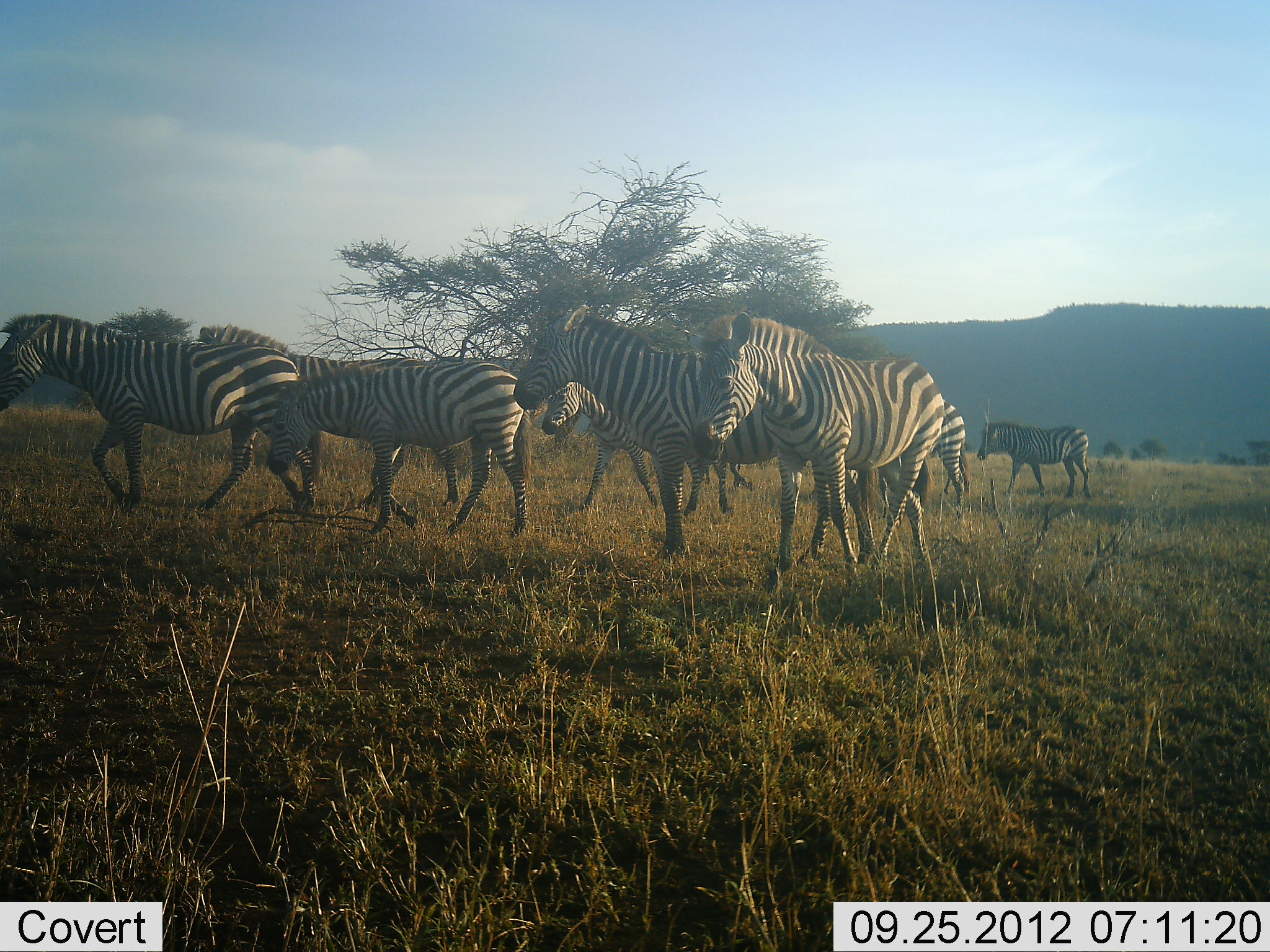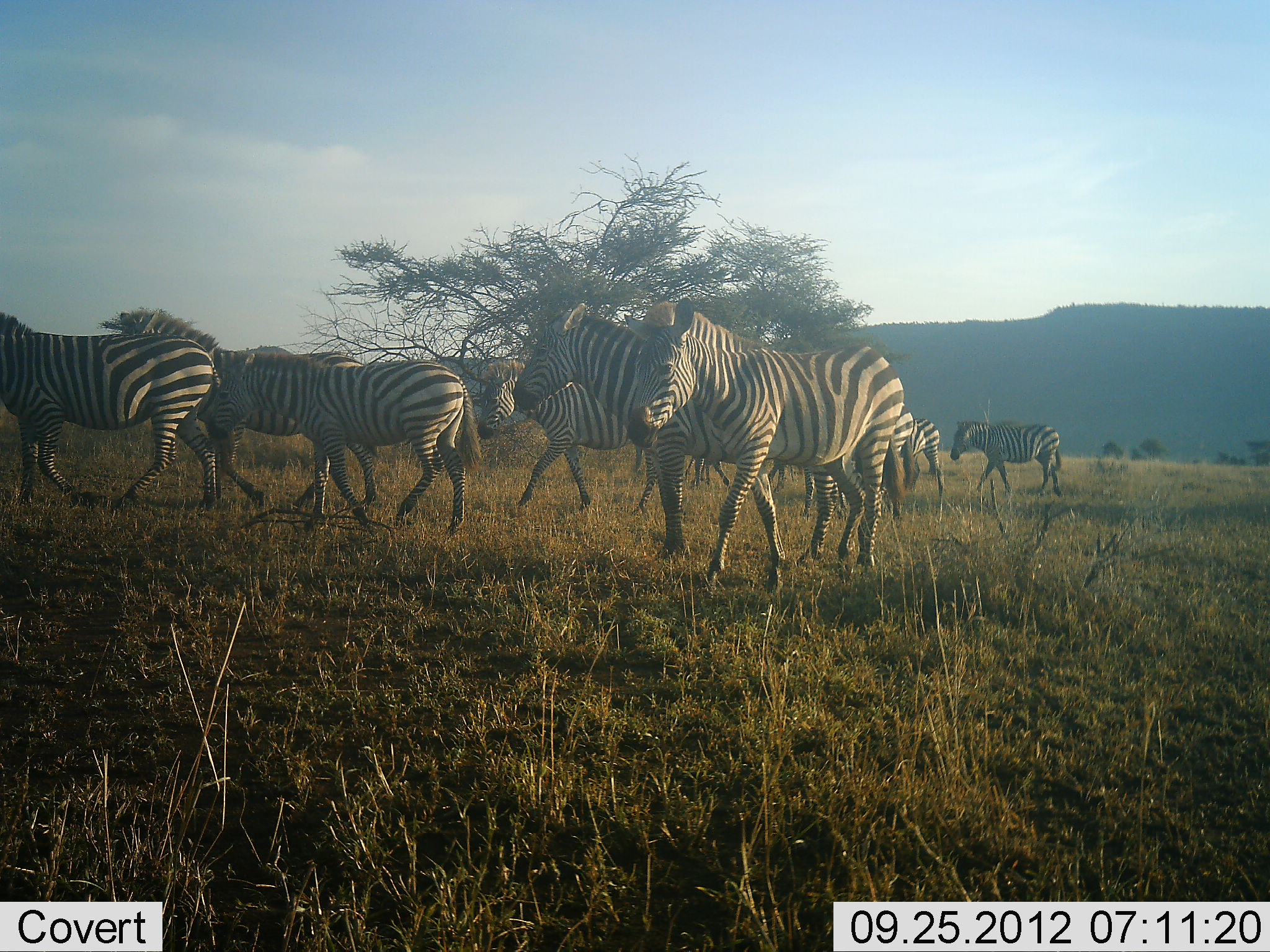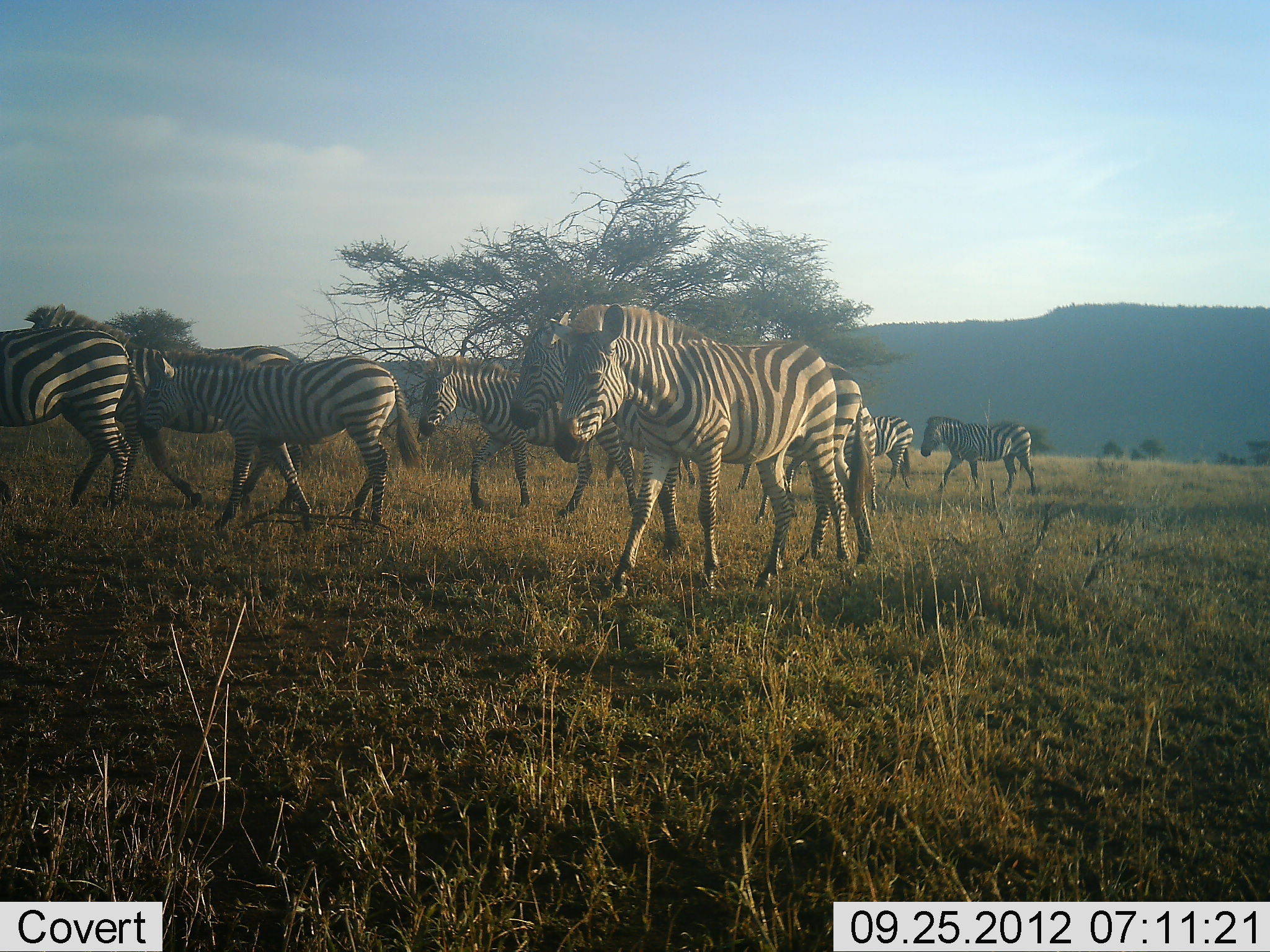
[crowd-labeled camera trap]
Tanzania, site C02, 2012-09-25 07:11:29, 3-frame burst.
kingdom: Animalia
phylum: Chordata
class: Mammalia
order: Perissodactyla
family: Equidae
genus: Equus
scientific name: Equus quagga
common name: plains zebra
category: zebra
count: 9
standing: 30%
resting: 0%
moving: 100%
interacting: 10%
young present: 10%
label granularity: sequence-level